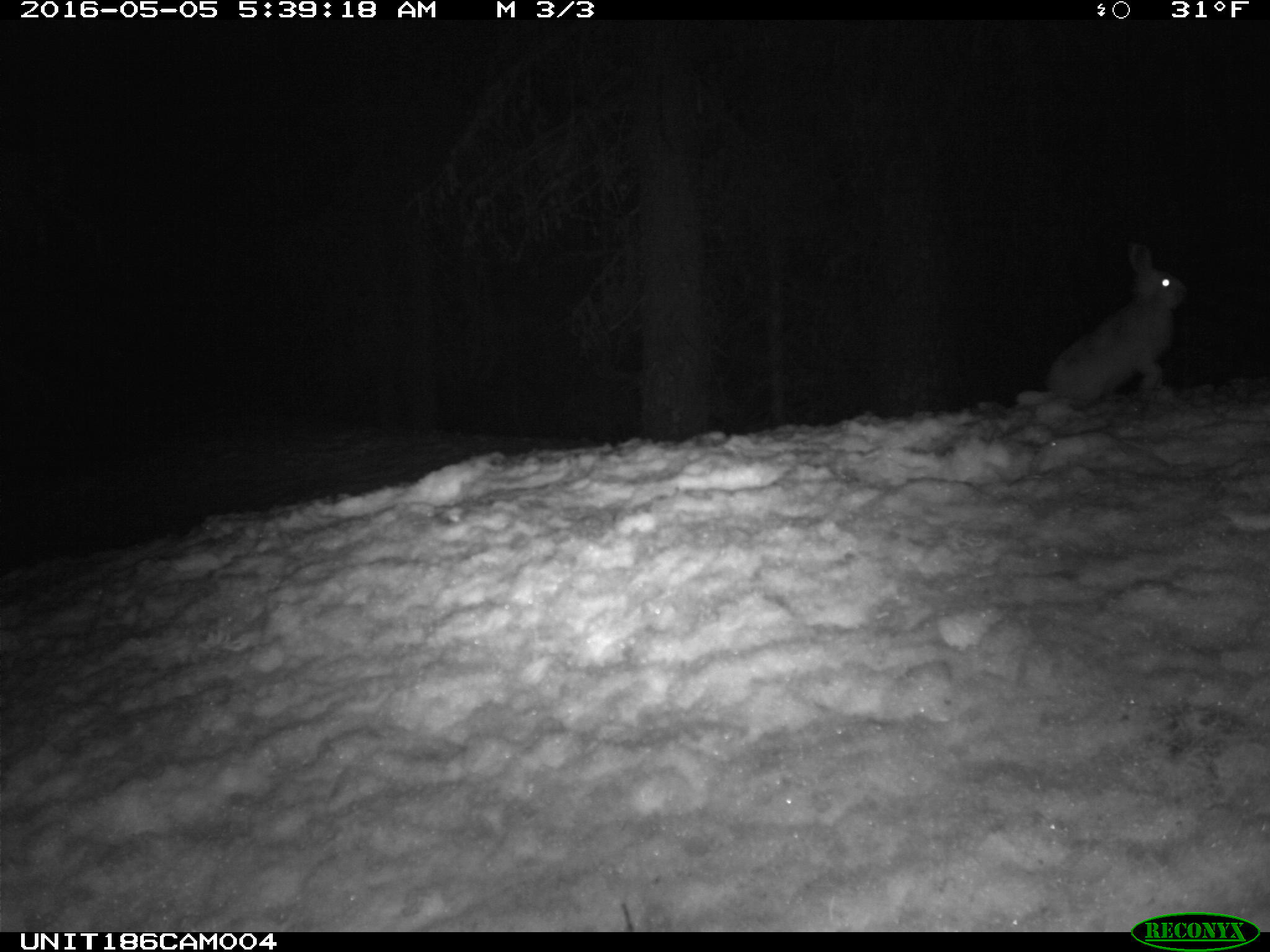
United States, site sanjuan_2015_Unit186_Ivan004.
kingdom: Animalia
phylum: Chordata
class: Mammalia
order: Lagomorpha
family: Leporidae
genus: Lepus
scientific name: Lepus americanus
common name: snowshoe hare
Lepus americanus (snowshoe hare).